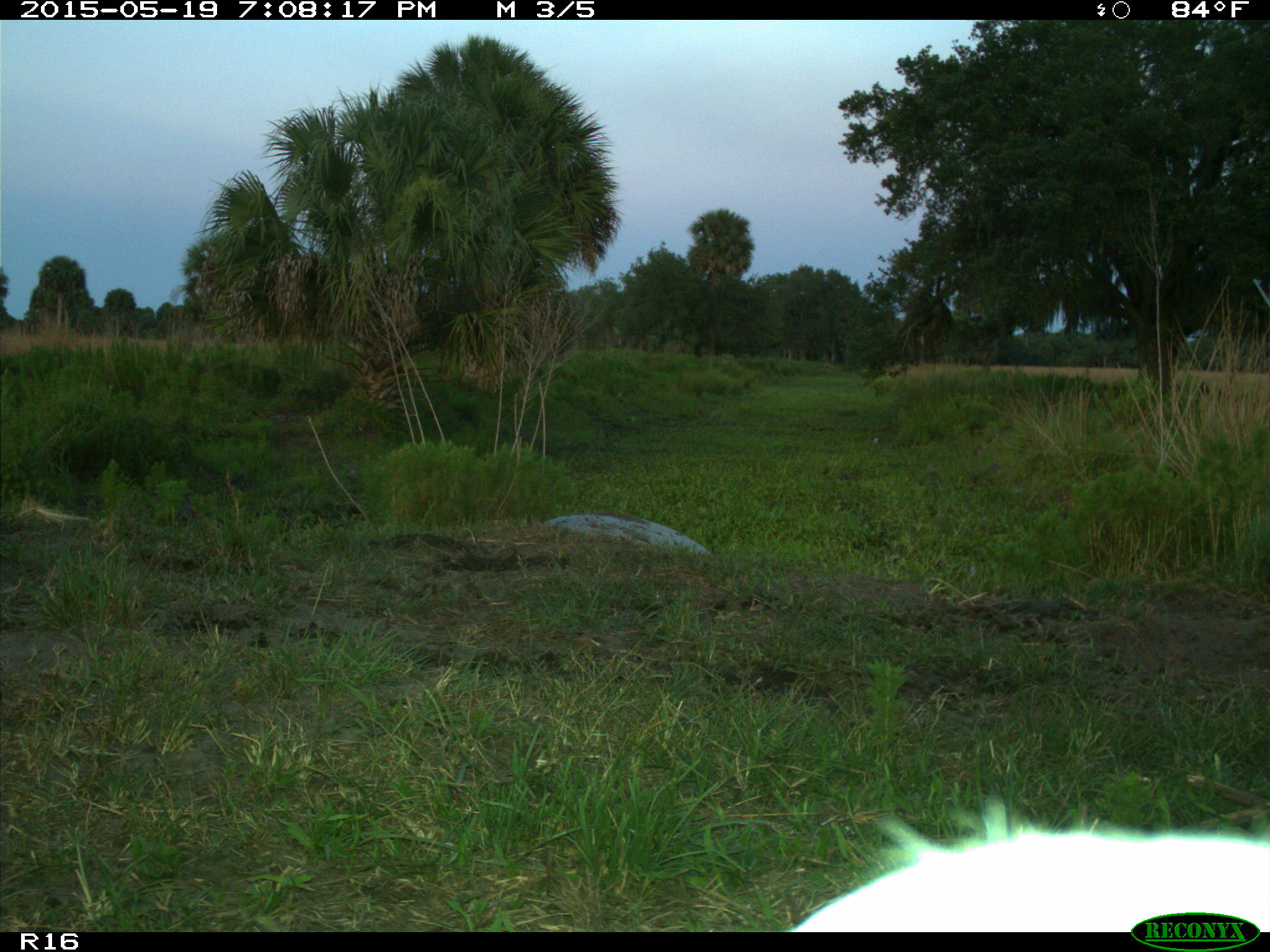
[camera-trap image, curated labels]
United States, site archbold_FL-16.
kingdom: Animalia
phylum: Chordata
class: Mammalia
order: Artiodactyla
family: Bovidae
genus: Bos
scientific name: Bos taurus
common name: domestic cow